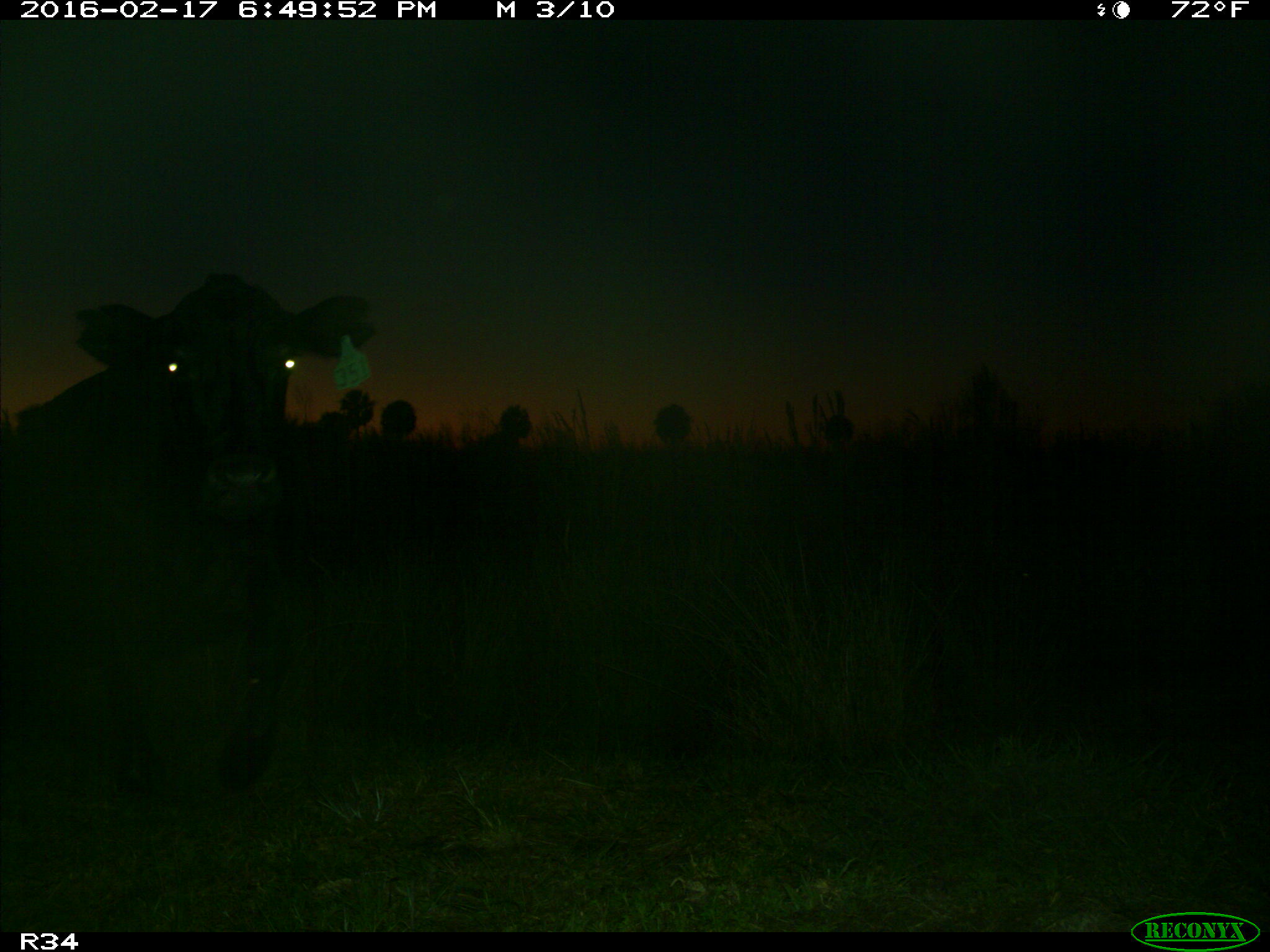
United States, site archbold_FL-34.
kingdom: Animalia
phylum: Chordata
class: Mammalia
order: Artiodactyla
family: Bovidae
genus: Bos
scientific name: Bos taurus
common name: domestic cow